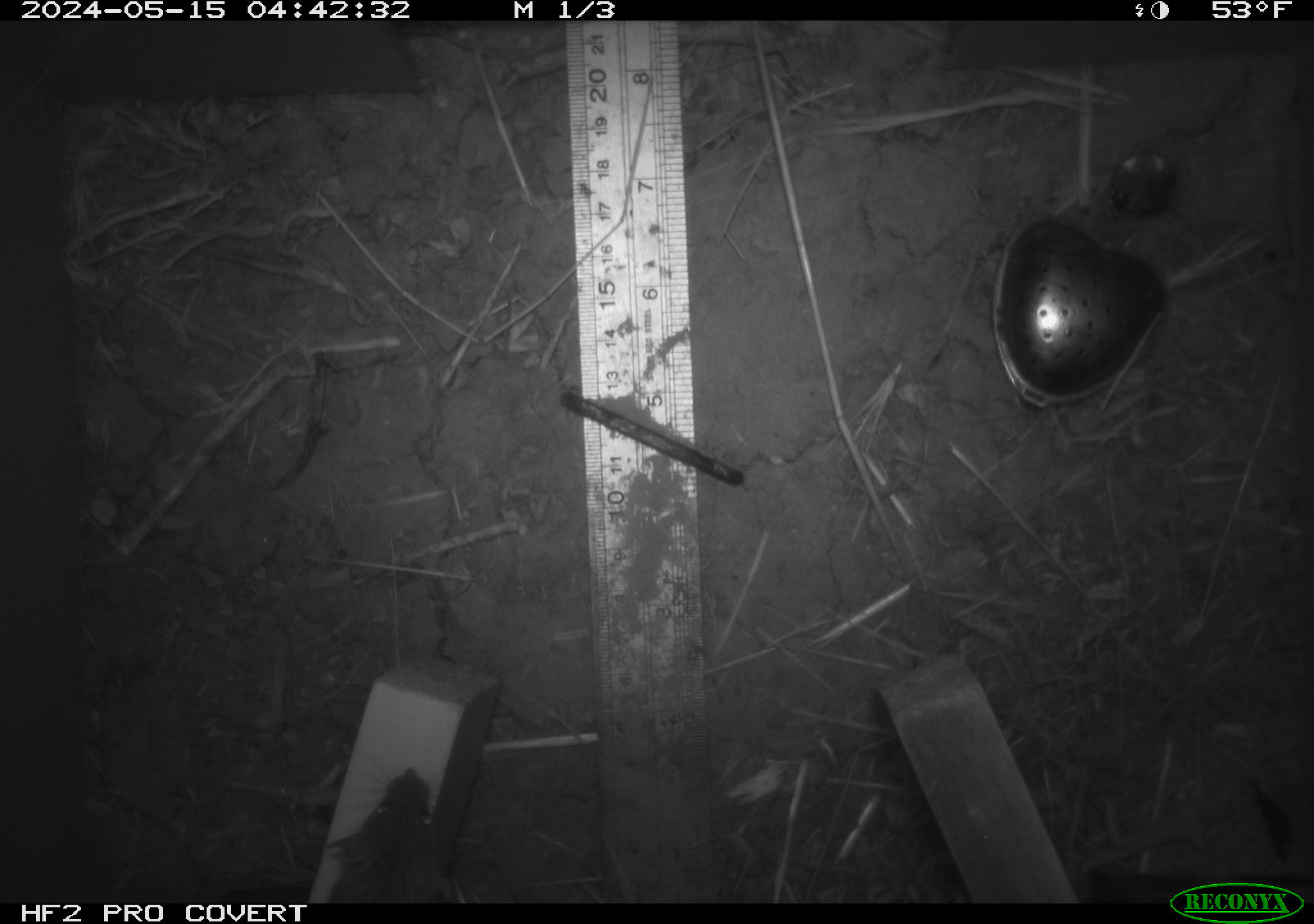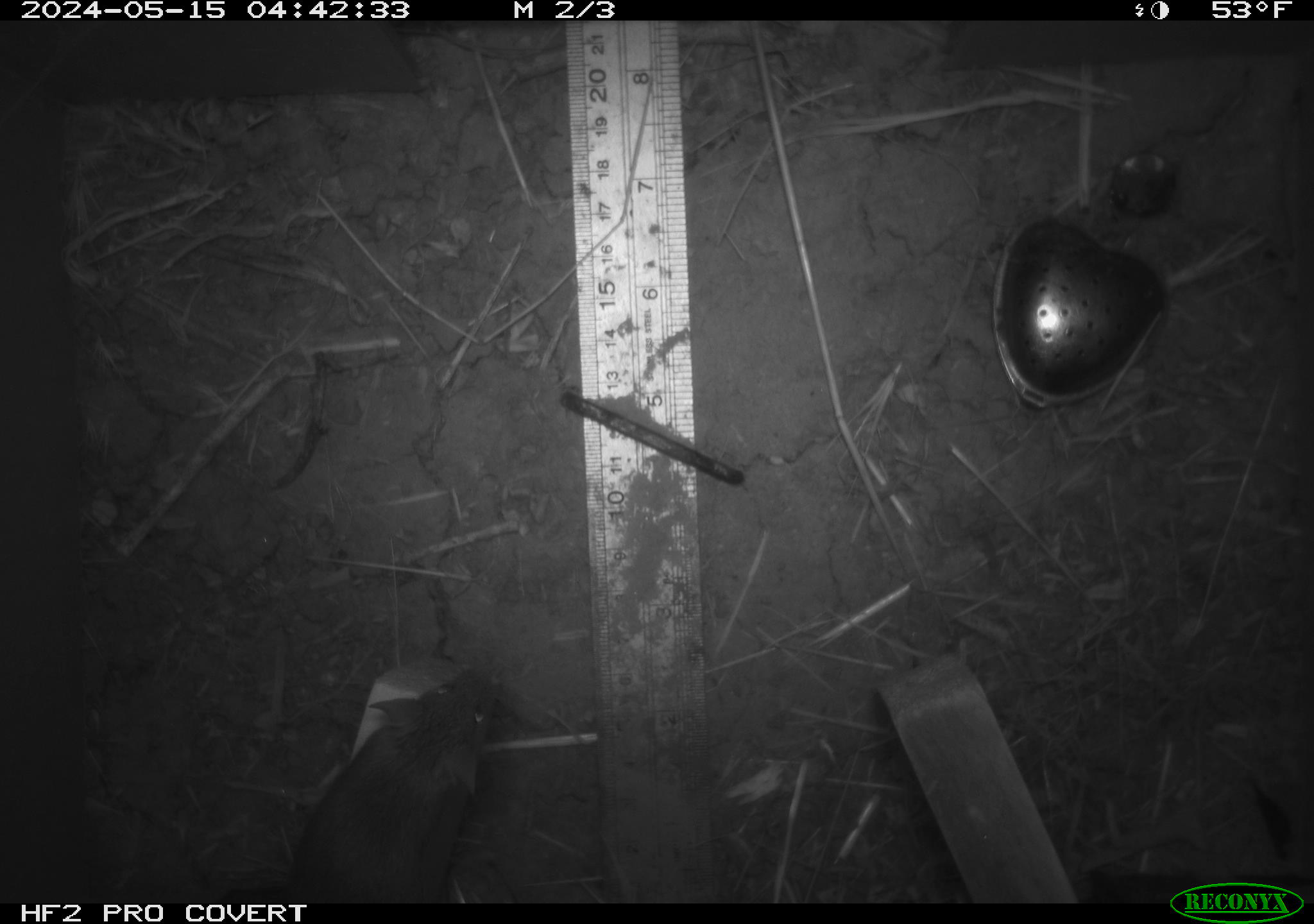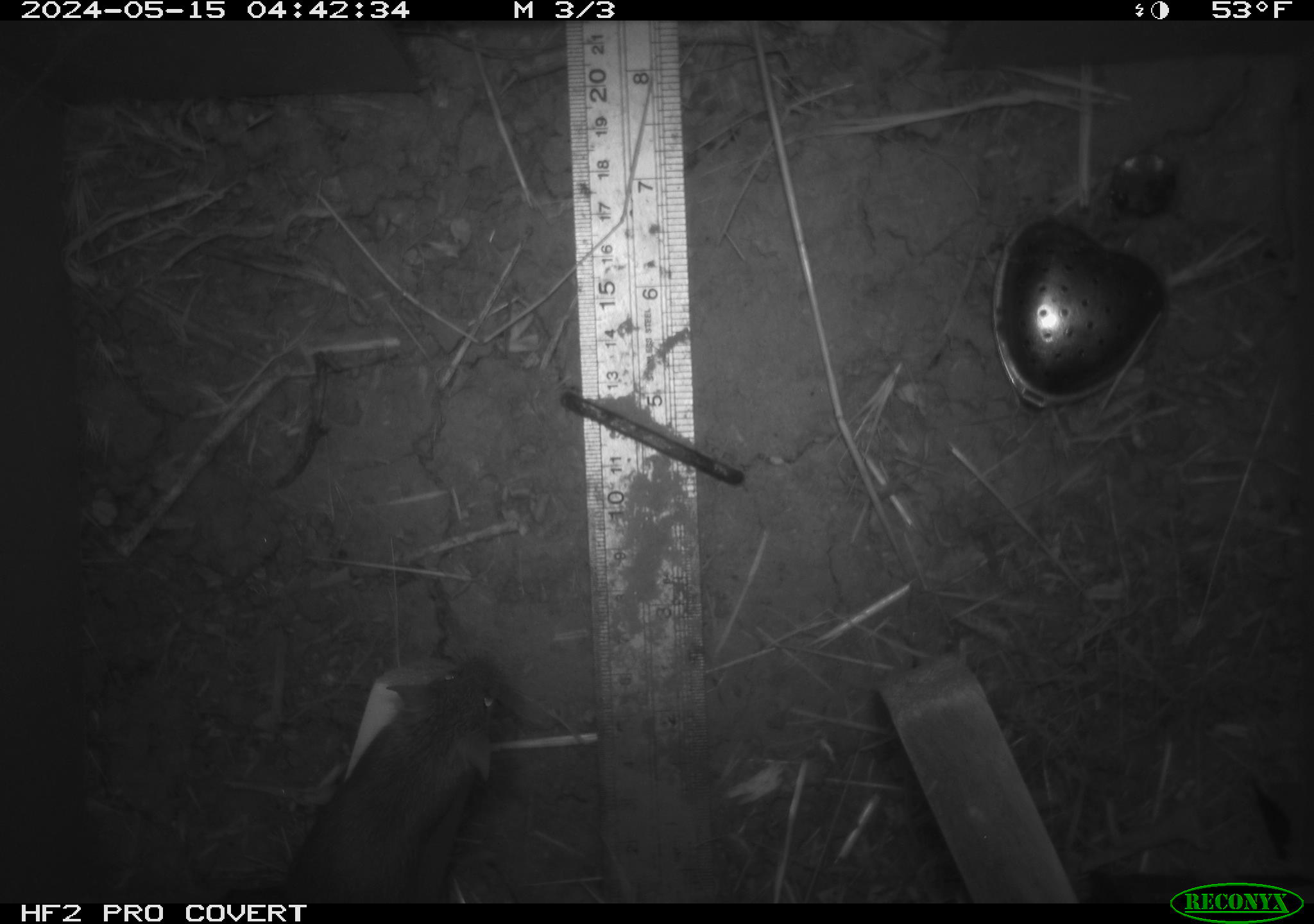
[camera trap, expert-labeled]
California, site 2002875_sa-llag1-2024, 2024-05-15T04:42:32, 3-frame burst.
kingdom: Animalia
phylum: Chordata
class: Mammalia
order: Rodentia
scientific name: Rodentia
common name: mouse species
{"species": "mouse species (Rodentia)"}